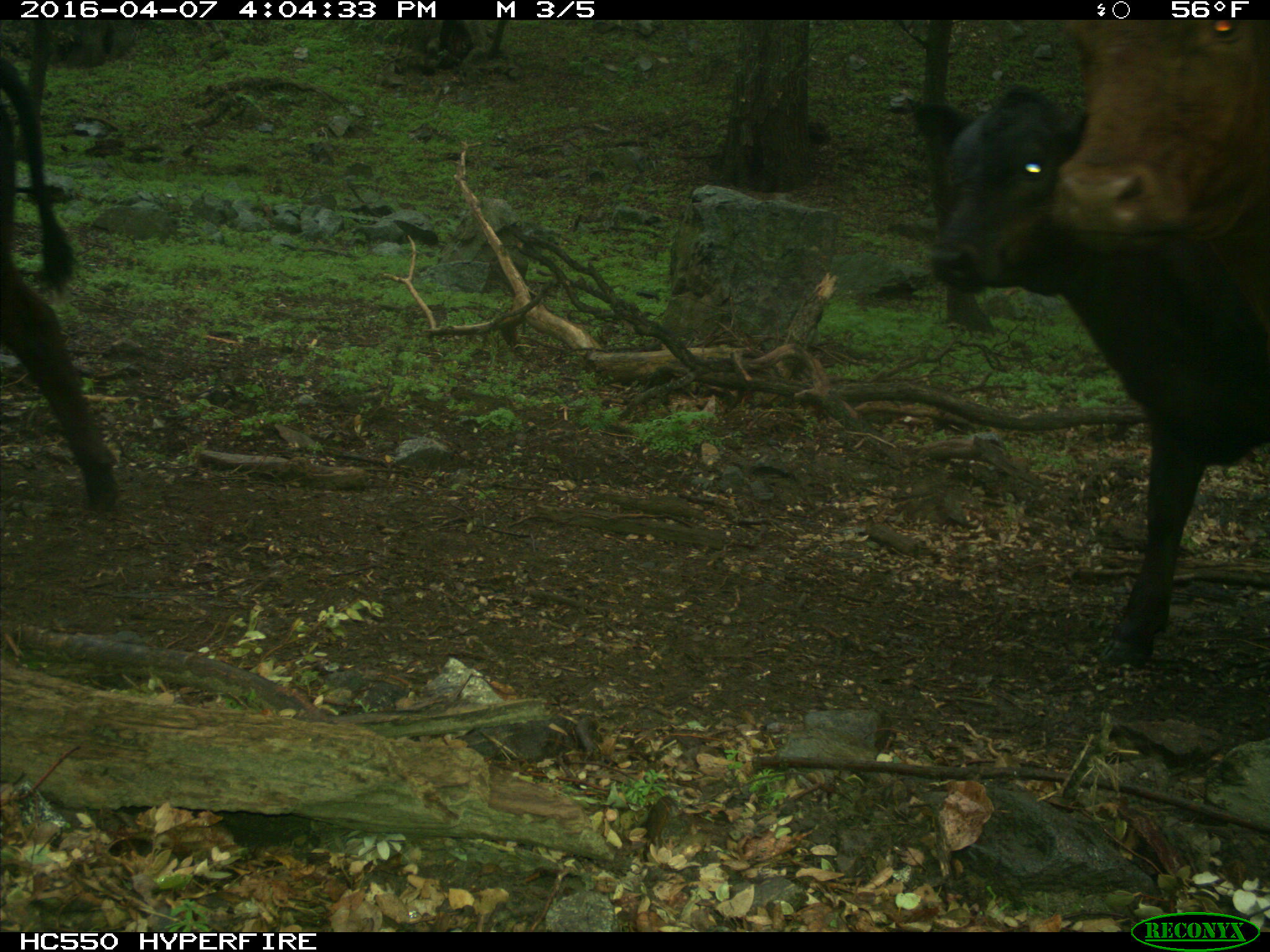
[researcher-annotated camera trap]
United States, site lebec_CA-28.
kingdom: Animalia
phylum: Chordata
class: Mammalia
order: Artiodactyla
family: Bovidae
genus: Bos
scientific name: Bos taurus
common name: domestic cow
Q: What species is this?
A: Bos taurus (domestic cow).